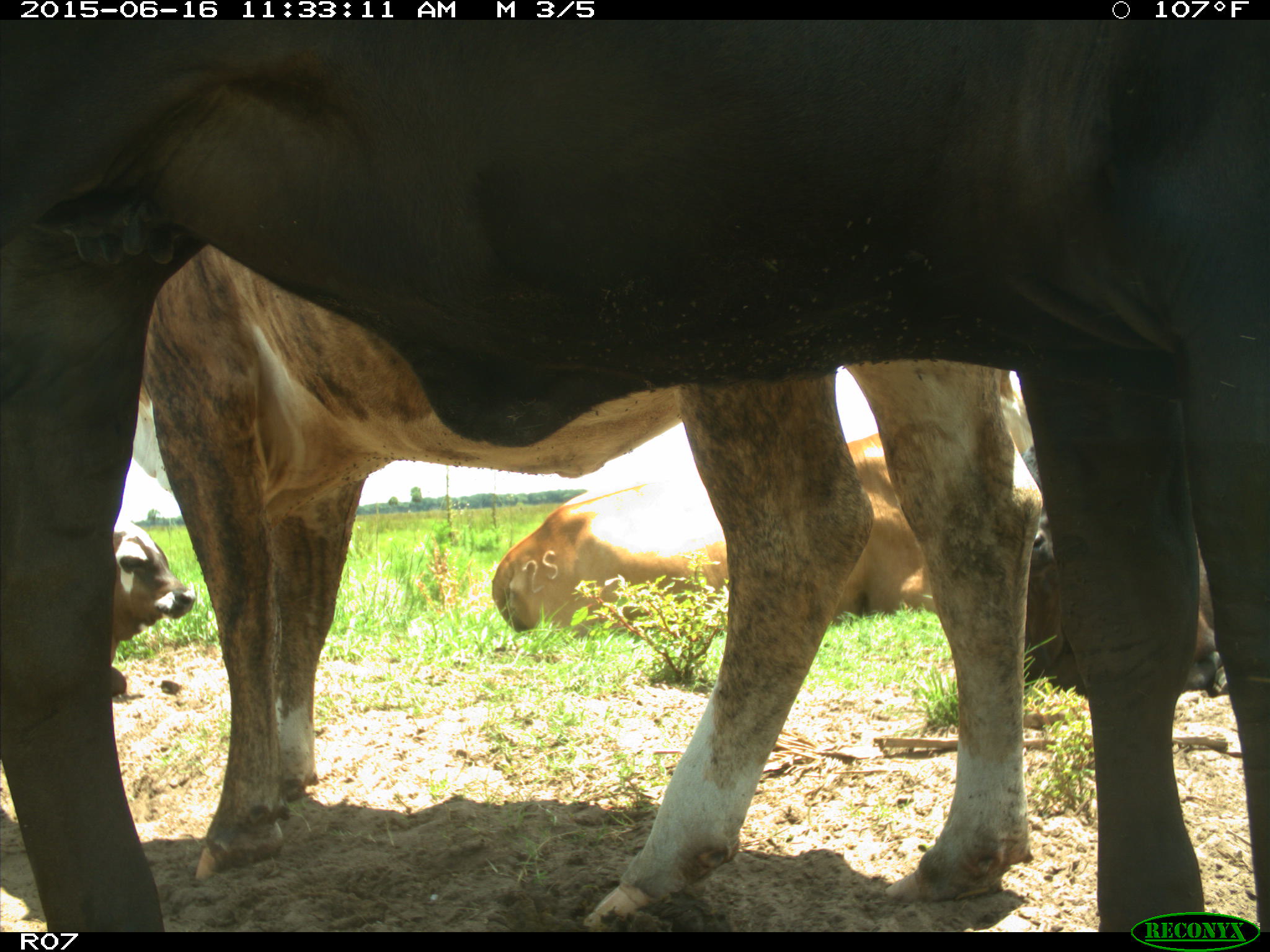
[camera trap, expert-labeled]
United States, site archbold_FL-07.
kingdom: Animalia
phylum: Chordata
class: Mammalia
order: Artiodactyla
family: Bovidae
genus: Bos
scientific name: Bos taurus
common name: domestic cow